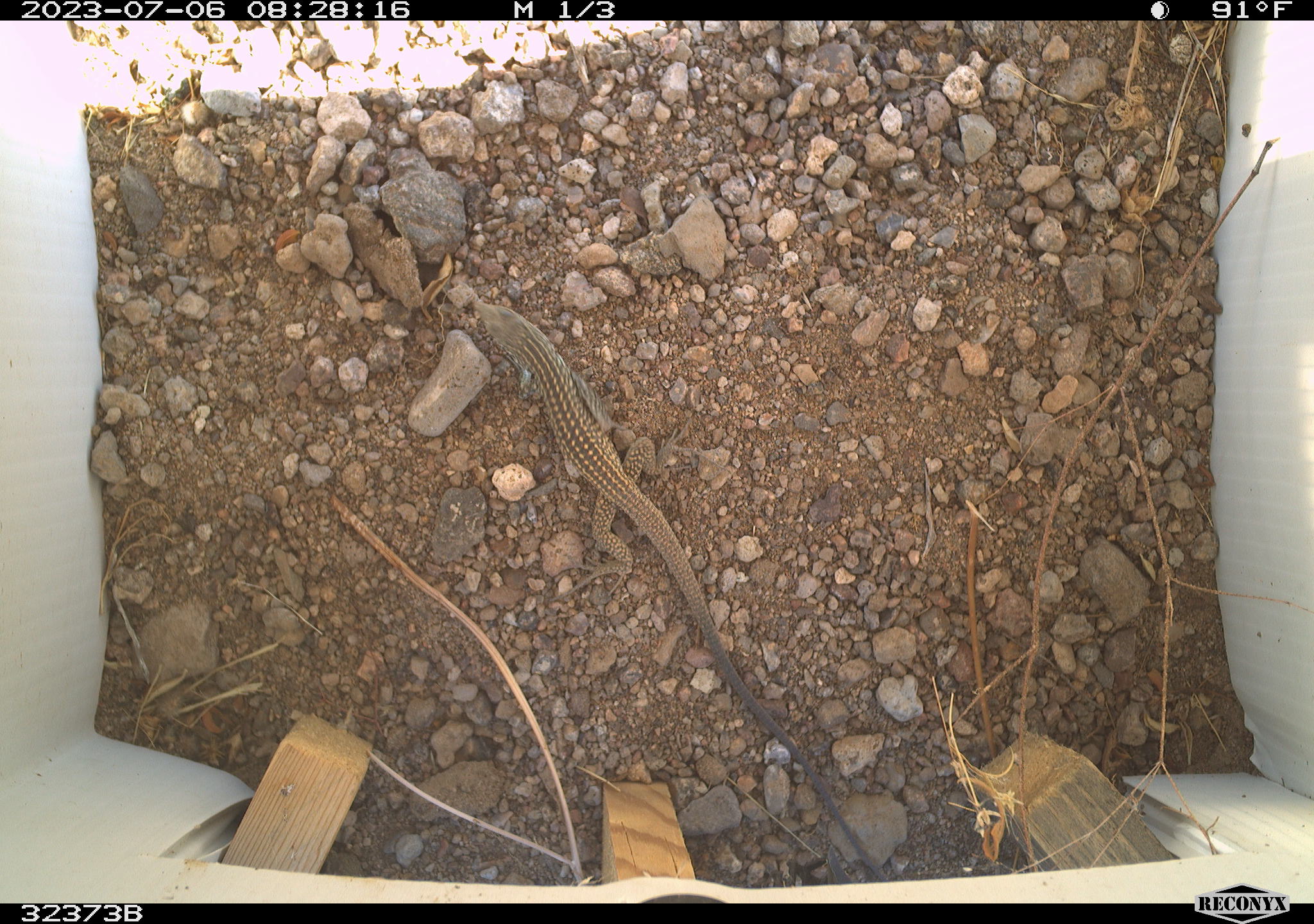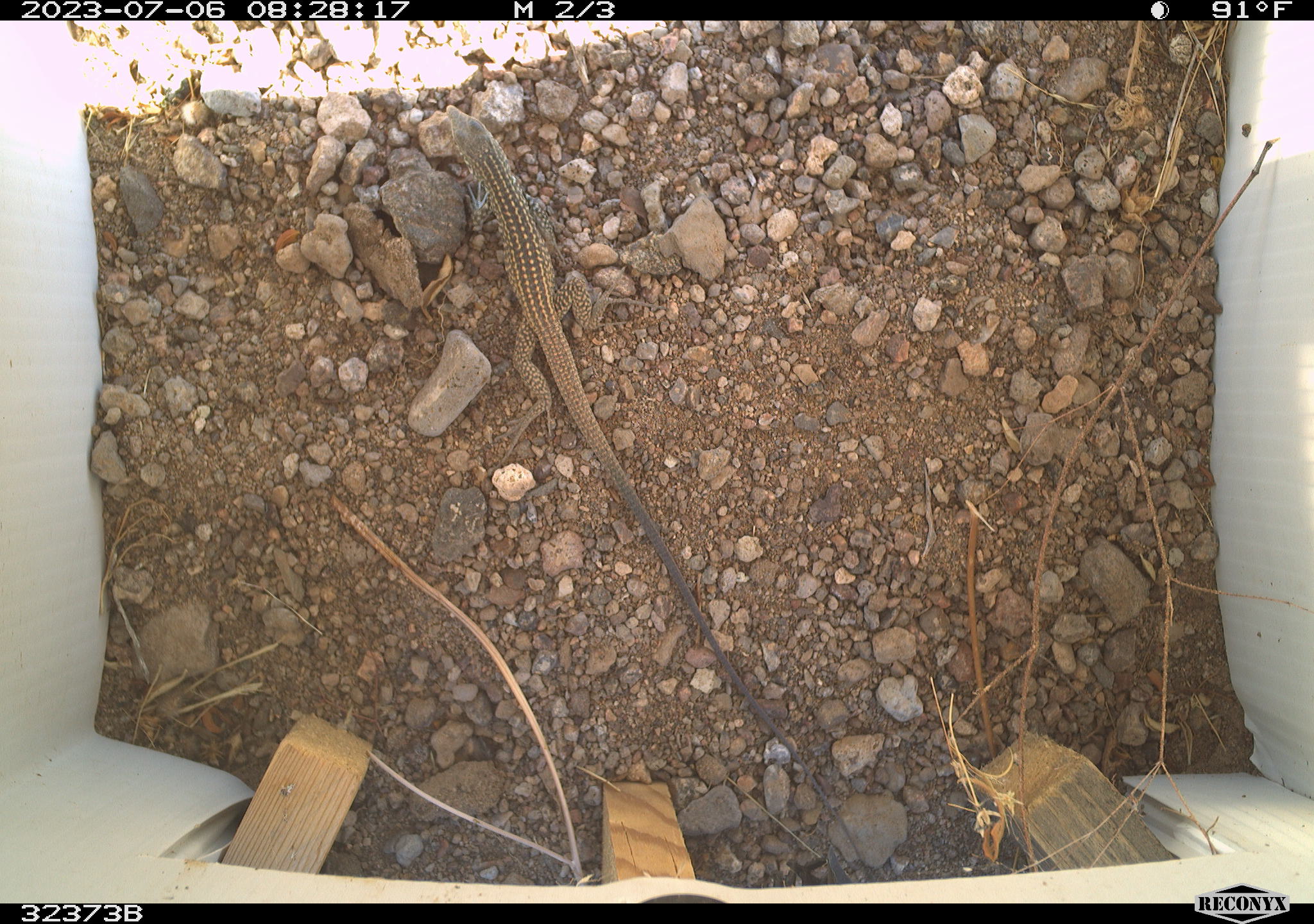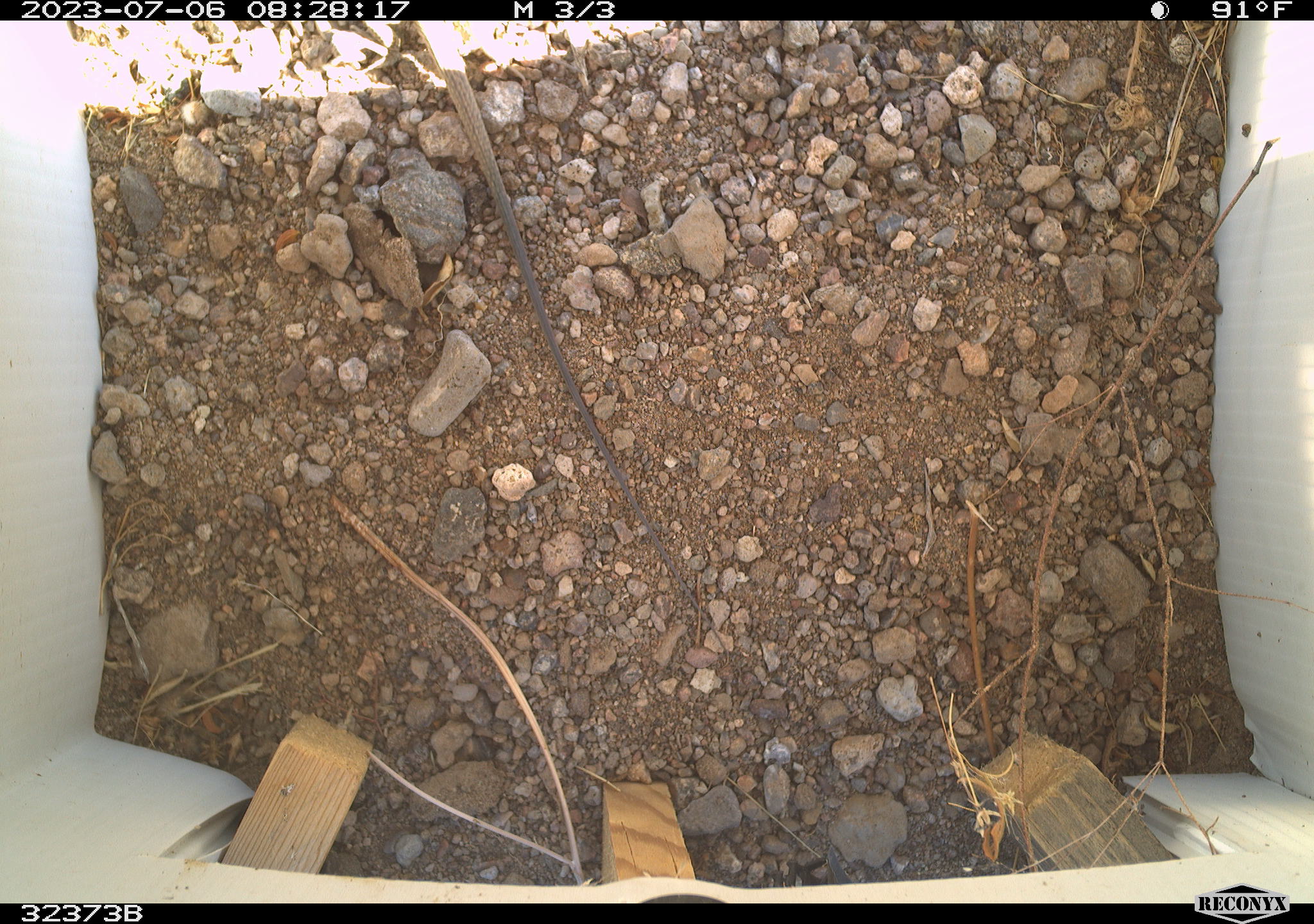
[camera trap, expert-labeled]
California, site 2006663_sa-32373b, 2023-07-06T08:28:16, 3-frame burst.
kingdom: Animalia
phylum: Chordata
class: Reptilia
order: Squamata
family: Teiidae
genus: Aspidoscelis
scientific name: Aspidoscelis tigris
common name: western whiptail